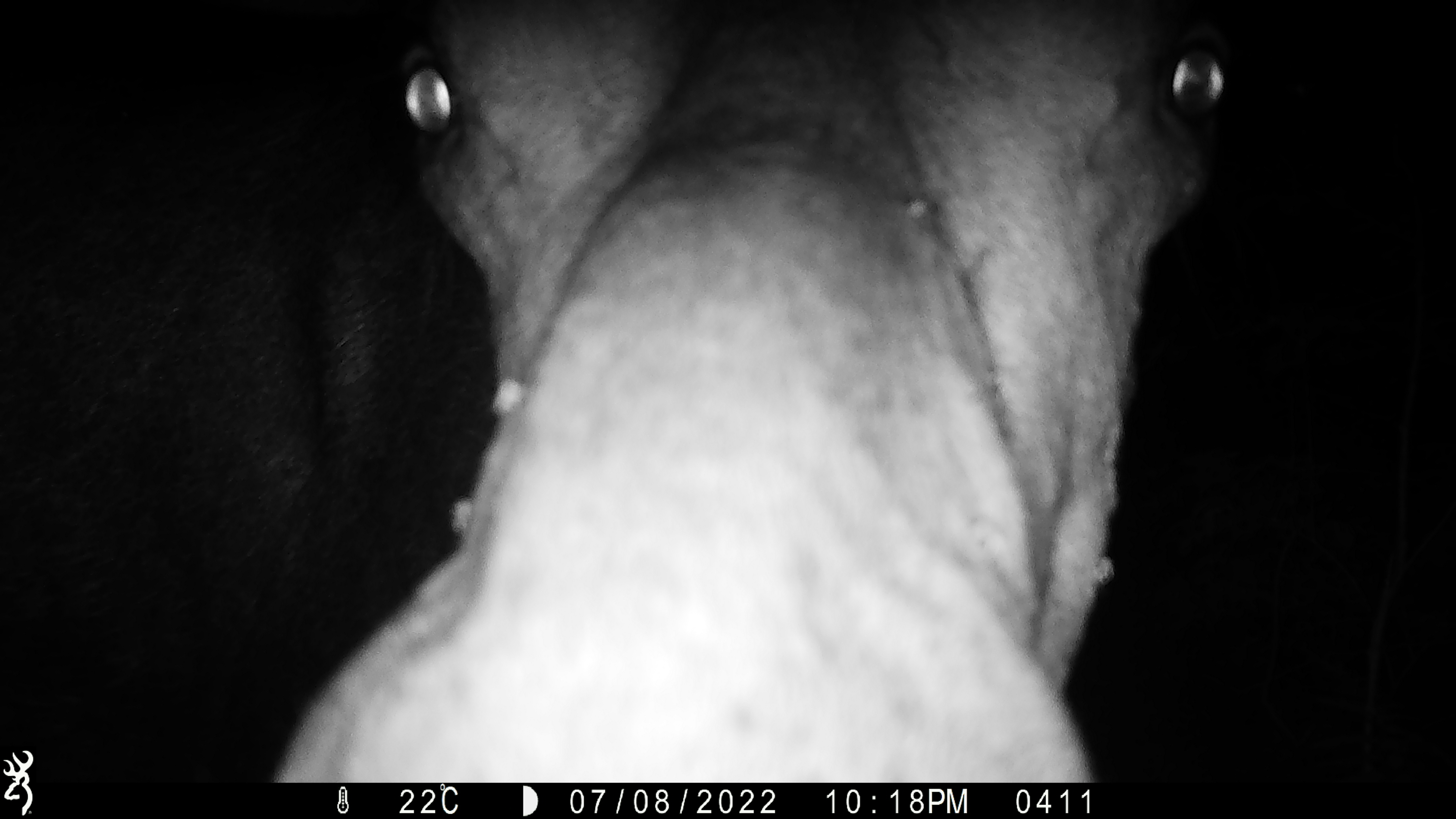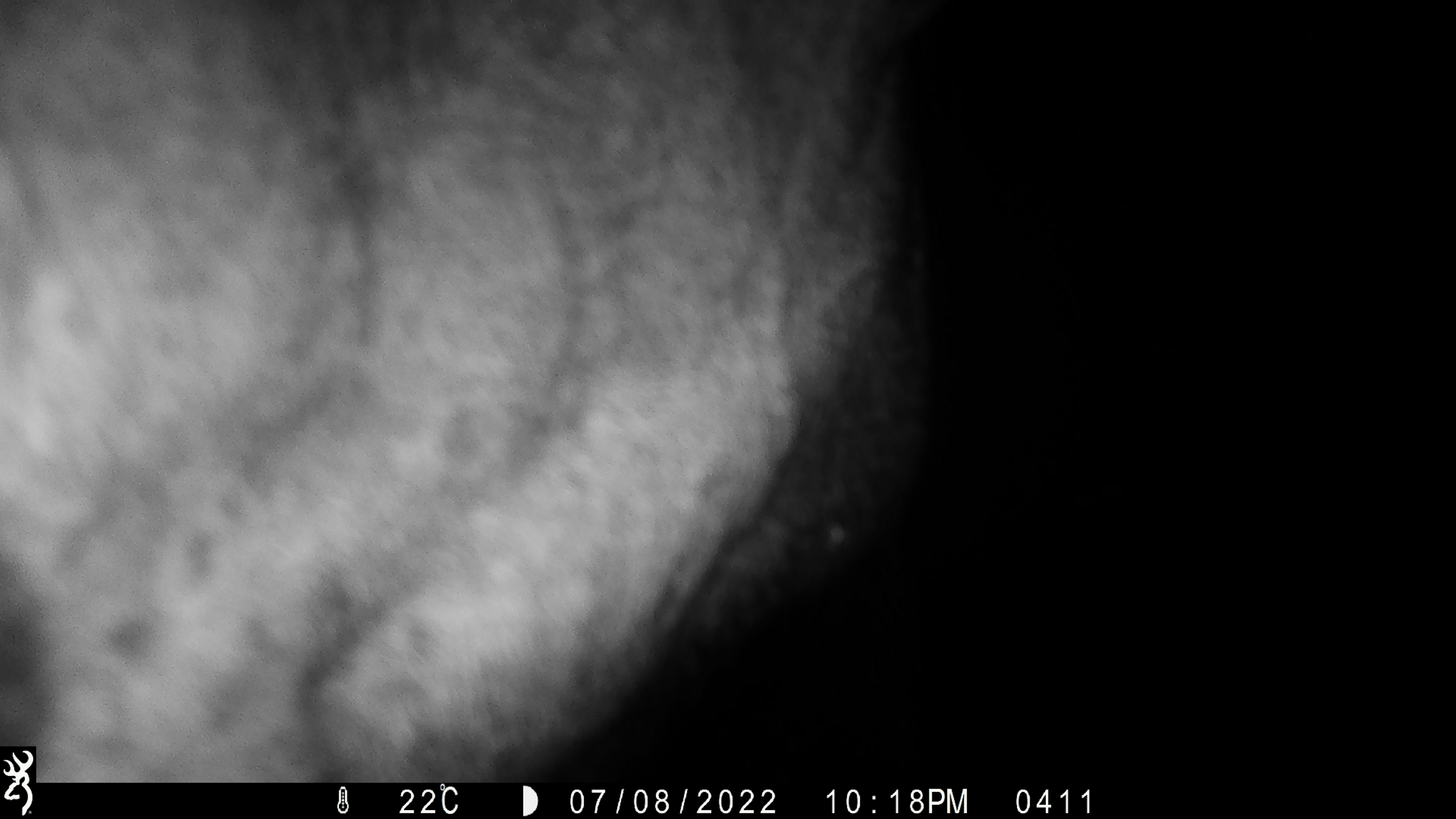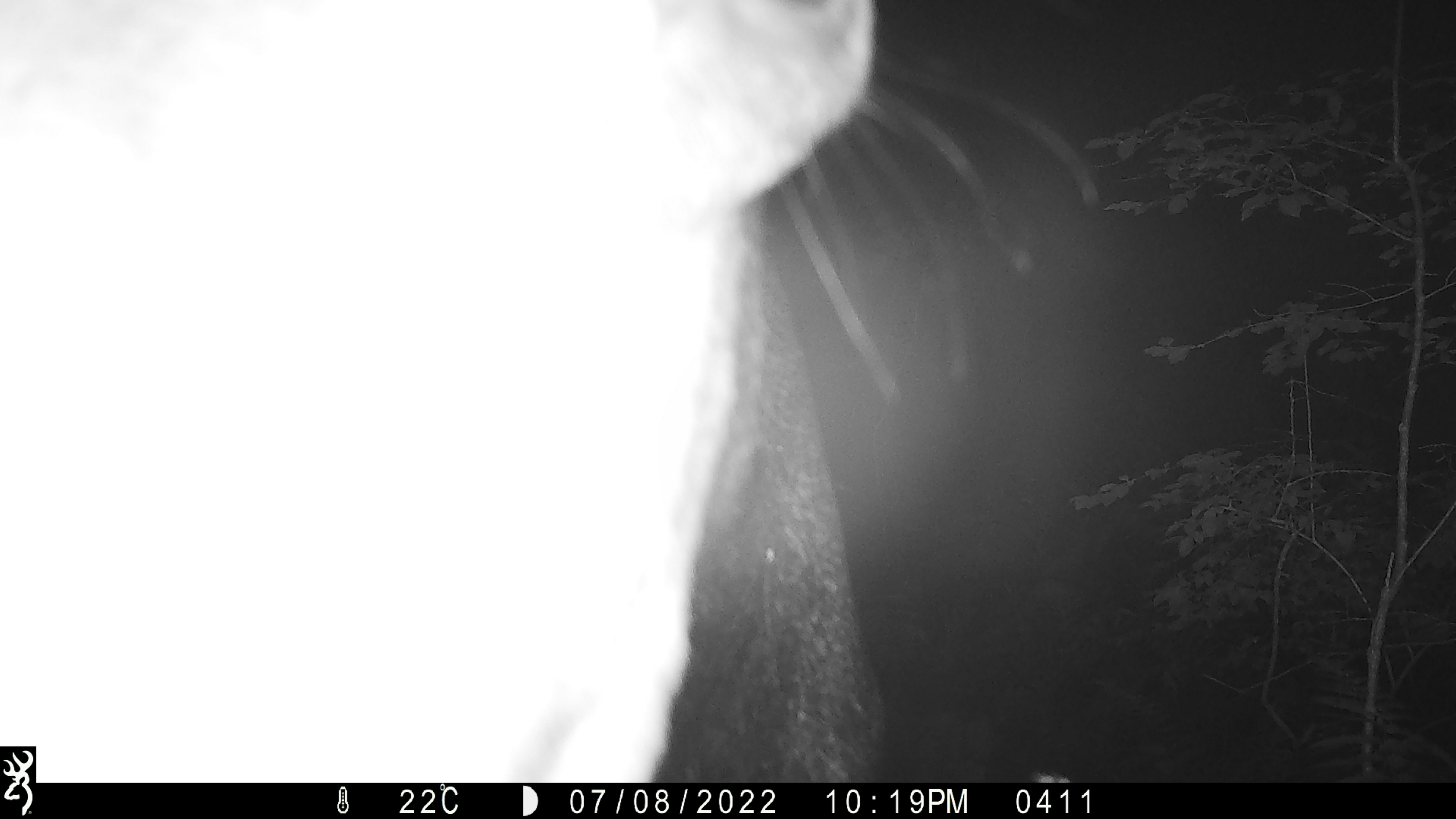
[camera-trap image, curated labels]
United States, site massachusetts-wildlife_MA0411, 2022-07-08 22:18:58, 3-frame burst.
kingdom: Animalia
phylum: Chordata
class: Mammalia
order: Artiodactyla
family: Cervidae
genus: Alces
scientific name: Alces alces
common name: moose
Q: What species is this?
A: Moose (Alces alces).